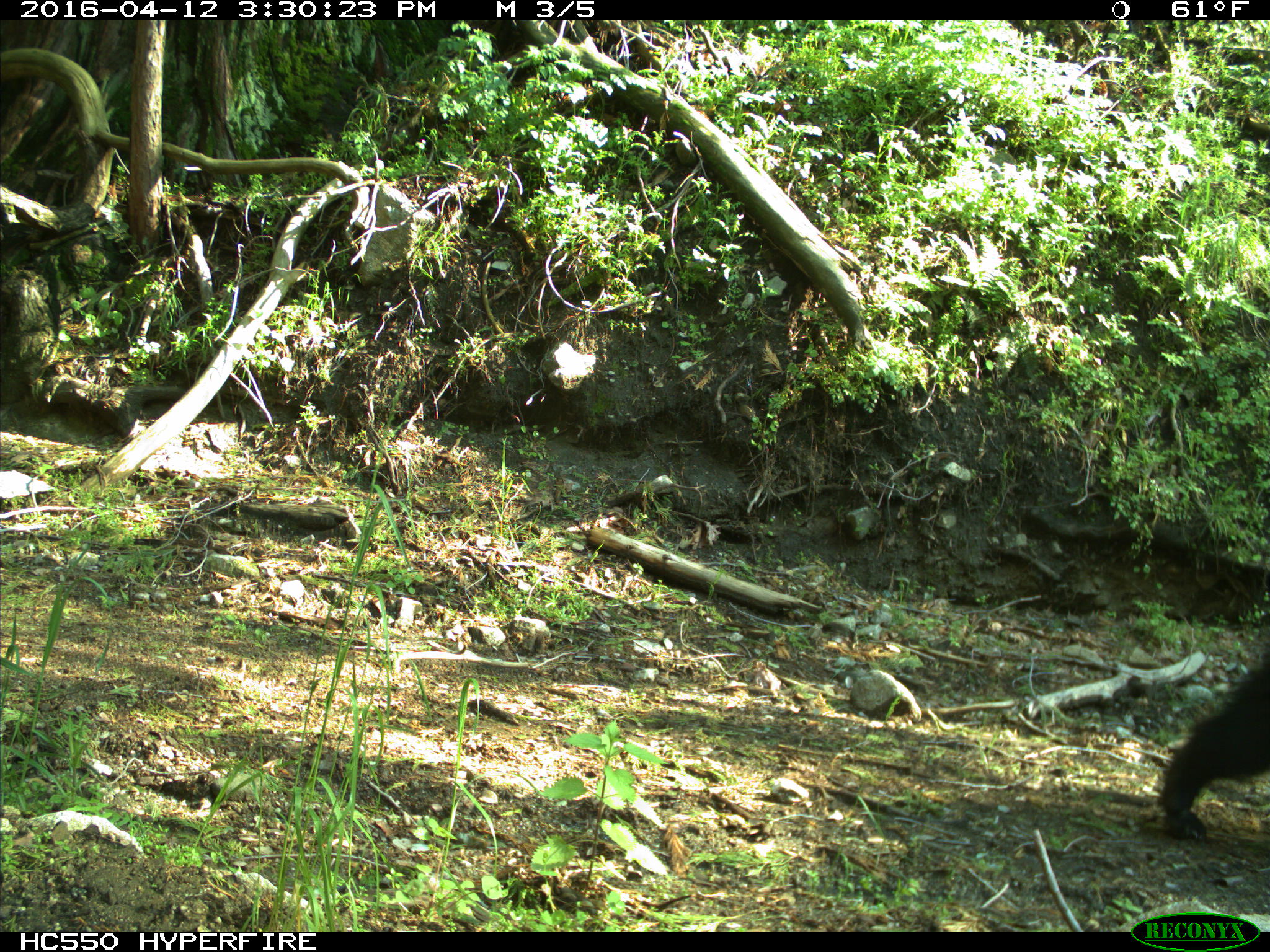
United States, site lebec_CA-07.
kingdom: Animalia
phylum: Chordata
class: Mammalia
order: Carnivora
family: Ursidae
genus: Ursus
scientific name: Ursus americanus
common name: american black bear